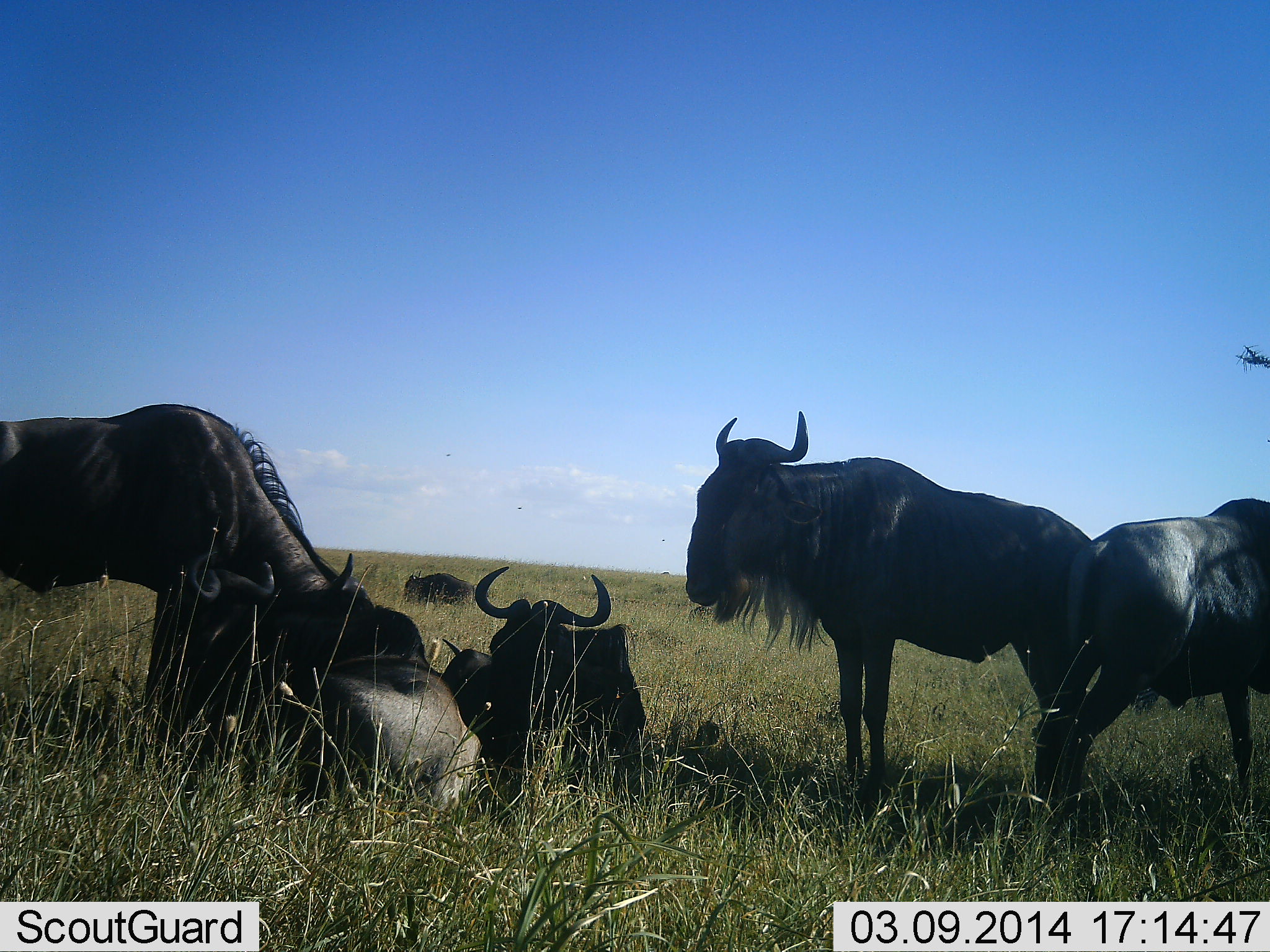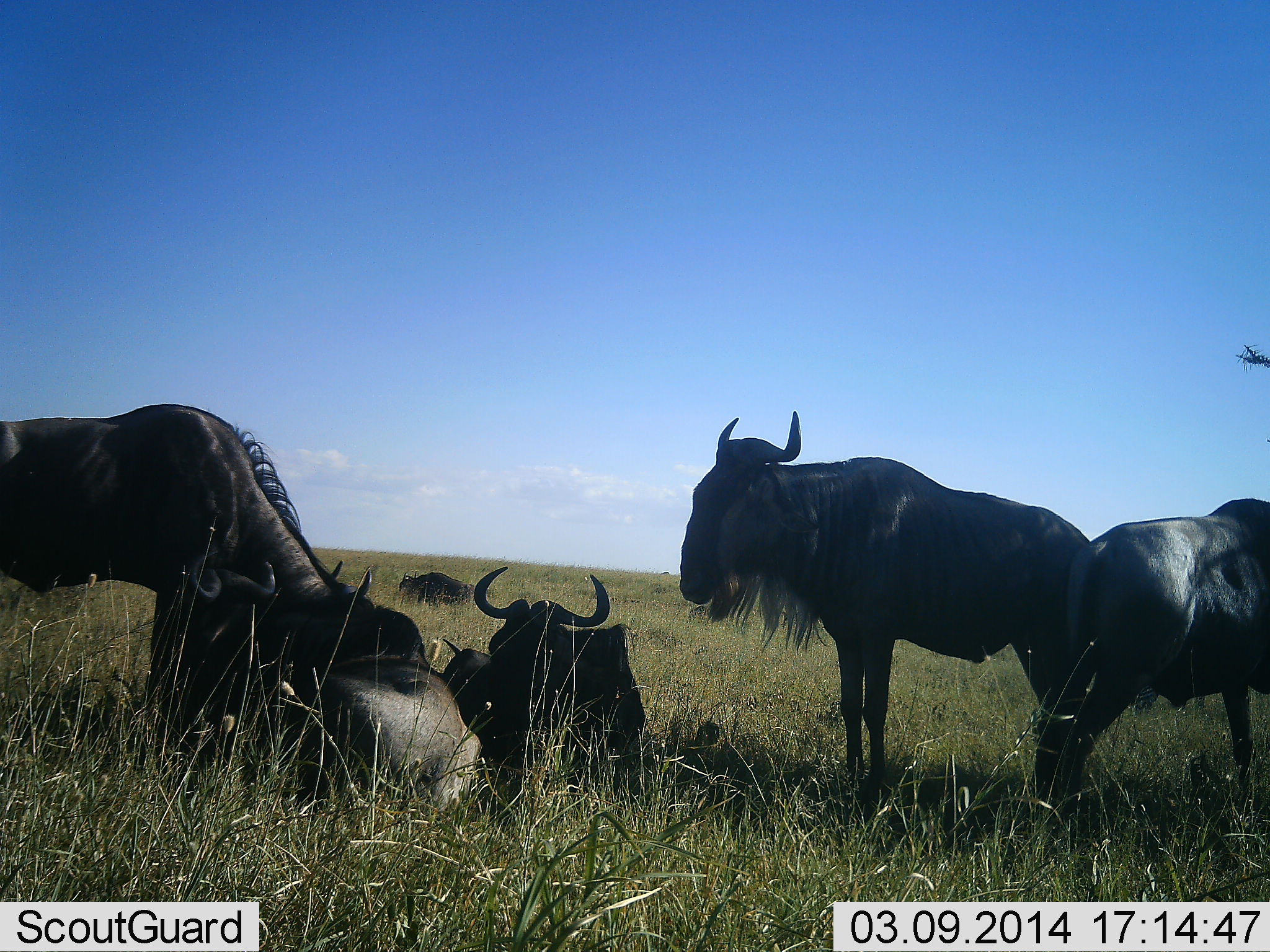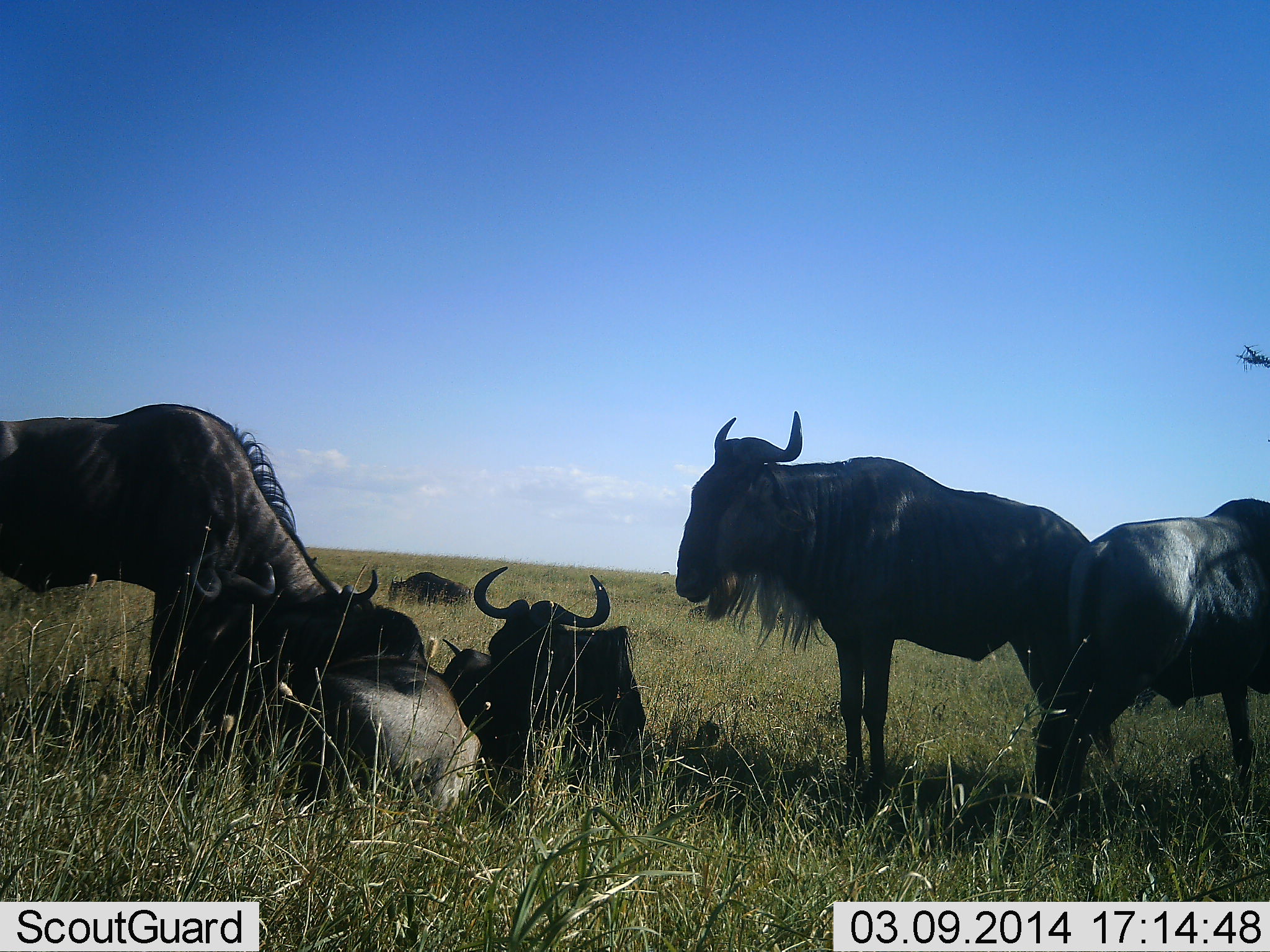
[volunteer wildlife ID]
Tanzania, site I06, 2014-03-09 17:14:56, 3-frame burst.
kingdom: Animalia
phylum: Chordata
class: Mammalia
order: Artiodactyla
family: Bovidae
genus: Connochaetes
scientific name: Connochaetes taurinus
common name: blue wildebeest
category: wildebeest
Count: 6.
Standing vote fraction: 90%.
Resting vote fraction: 90%.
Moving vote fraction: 20%.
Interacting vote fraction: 10%.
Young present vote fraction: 10%.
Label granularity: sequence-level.